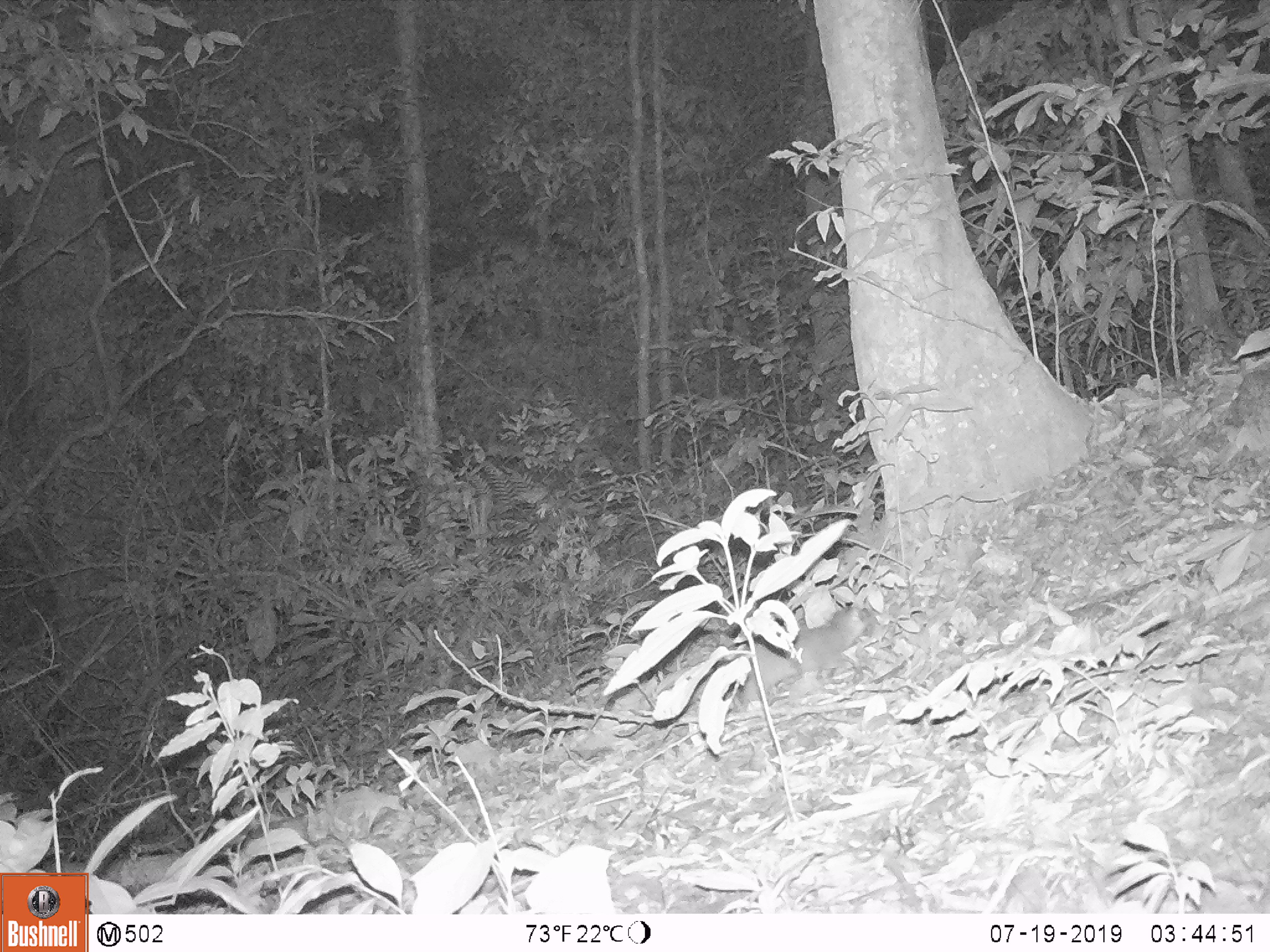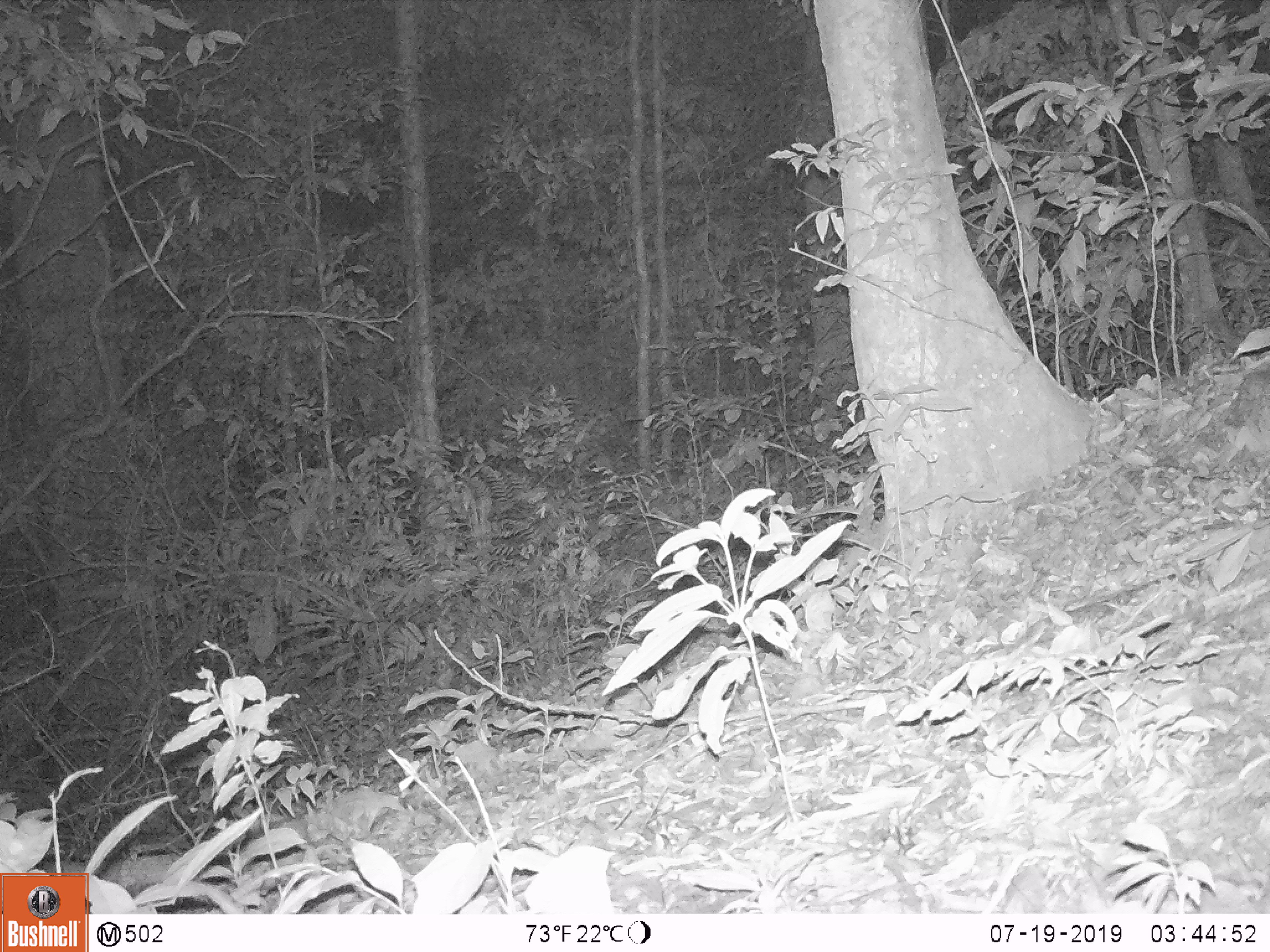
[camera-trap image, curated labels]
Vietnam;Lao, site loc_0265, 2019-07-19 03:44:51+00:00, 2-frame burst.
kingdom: Animalia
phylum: Chordata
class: Mammalia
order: Carnivora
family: Mustelidae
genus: Melogale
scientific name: Melogale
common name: ferret badger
Ferret badger (Melogale). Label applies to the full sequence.